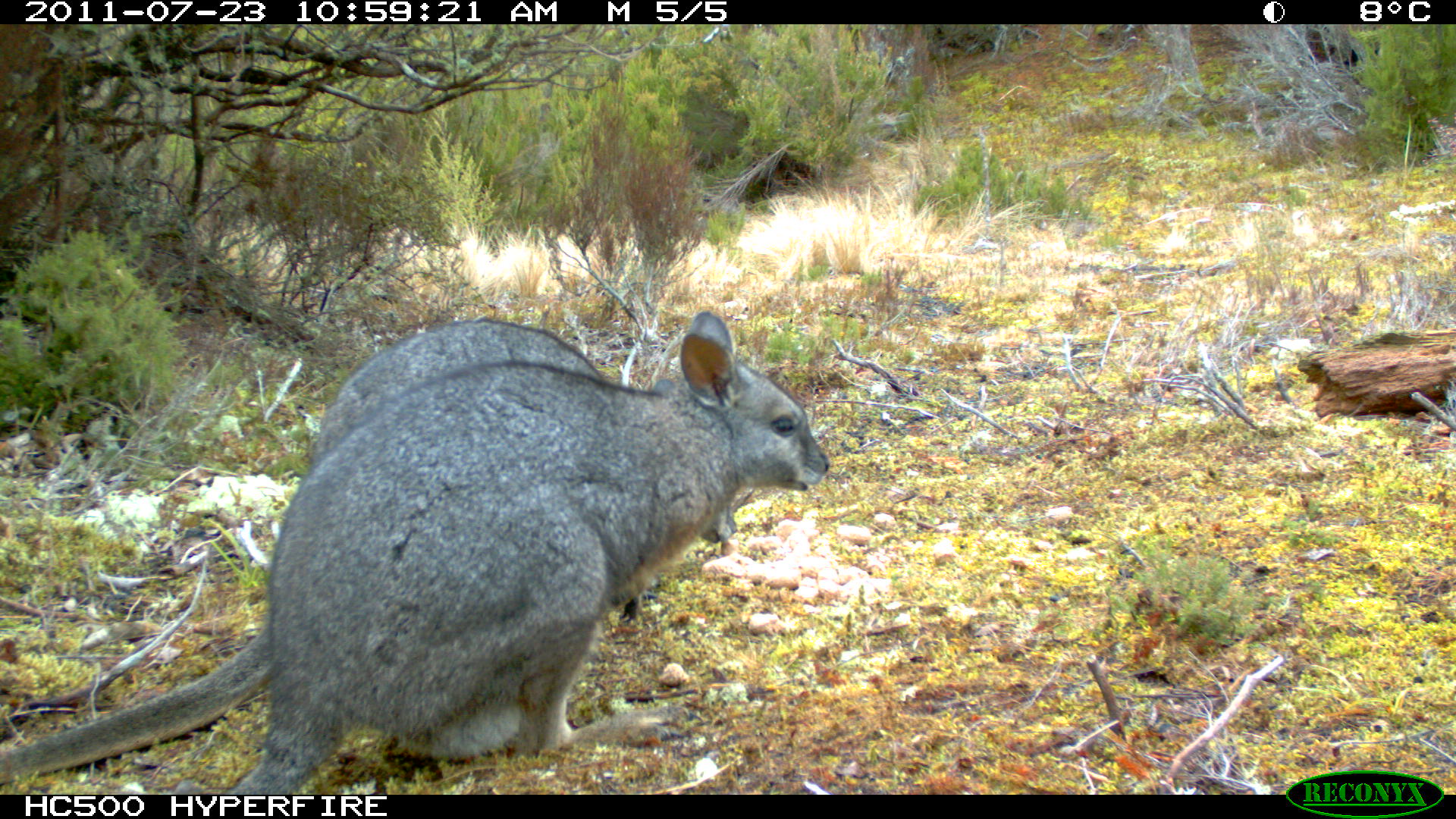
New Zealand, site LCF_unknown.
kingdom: Animalia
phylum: Chordata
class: Mammalia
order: Diprotodontia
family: Macropodidae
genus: Notamacropus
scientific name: Notamacropus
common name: wallaby